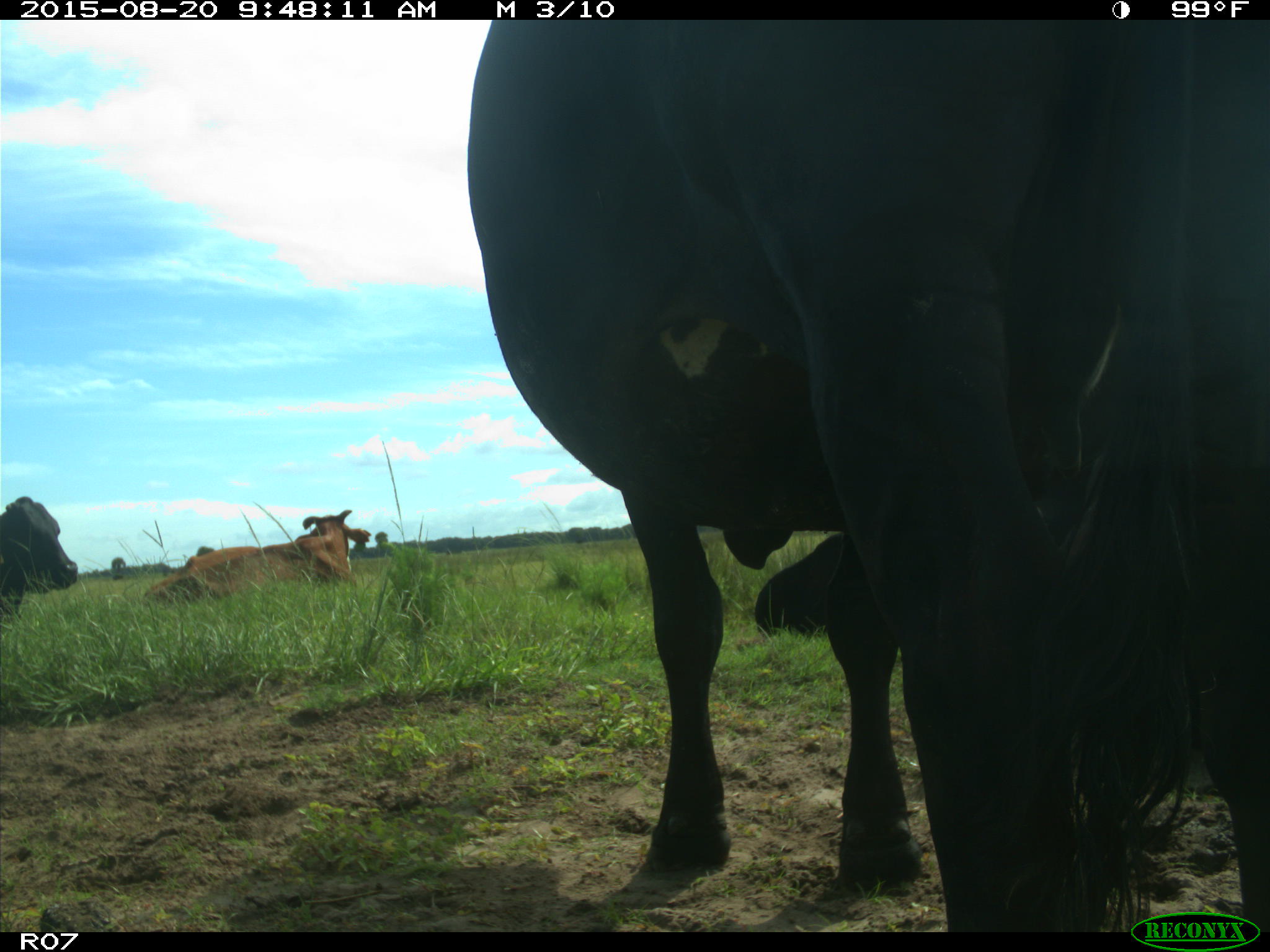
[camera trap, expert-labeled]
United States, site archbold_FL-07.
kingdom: Animalia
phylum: Chordata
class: Mammalia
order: Artiodactyla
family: Bovidae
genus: Bos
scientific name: Bos taurus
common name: domestic cow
Bos taurus (domestic cow).